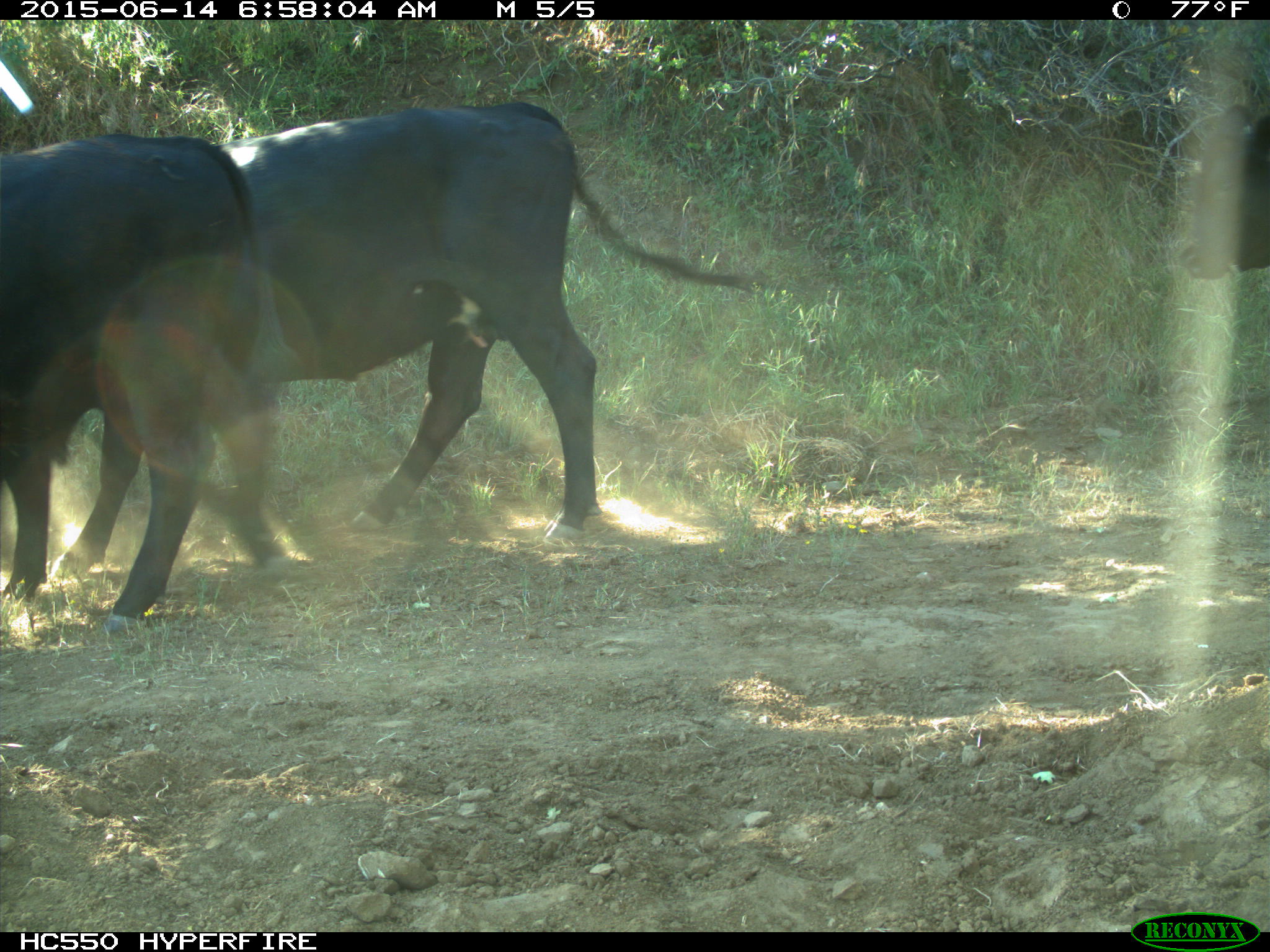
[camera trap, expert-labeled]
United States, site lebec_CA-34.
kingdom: Animalia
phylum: Chordata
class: Mammalia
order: Artiodactyla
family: Bovidae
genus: Bos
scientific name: Bos taurus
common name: domestic cow